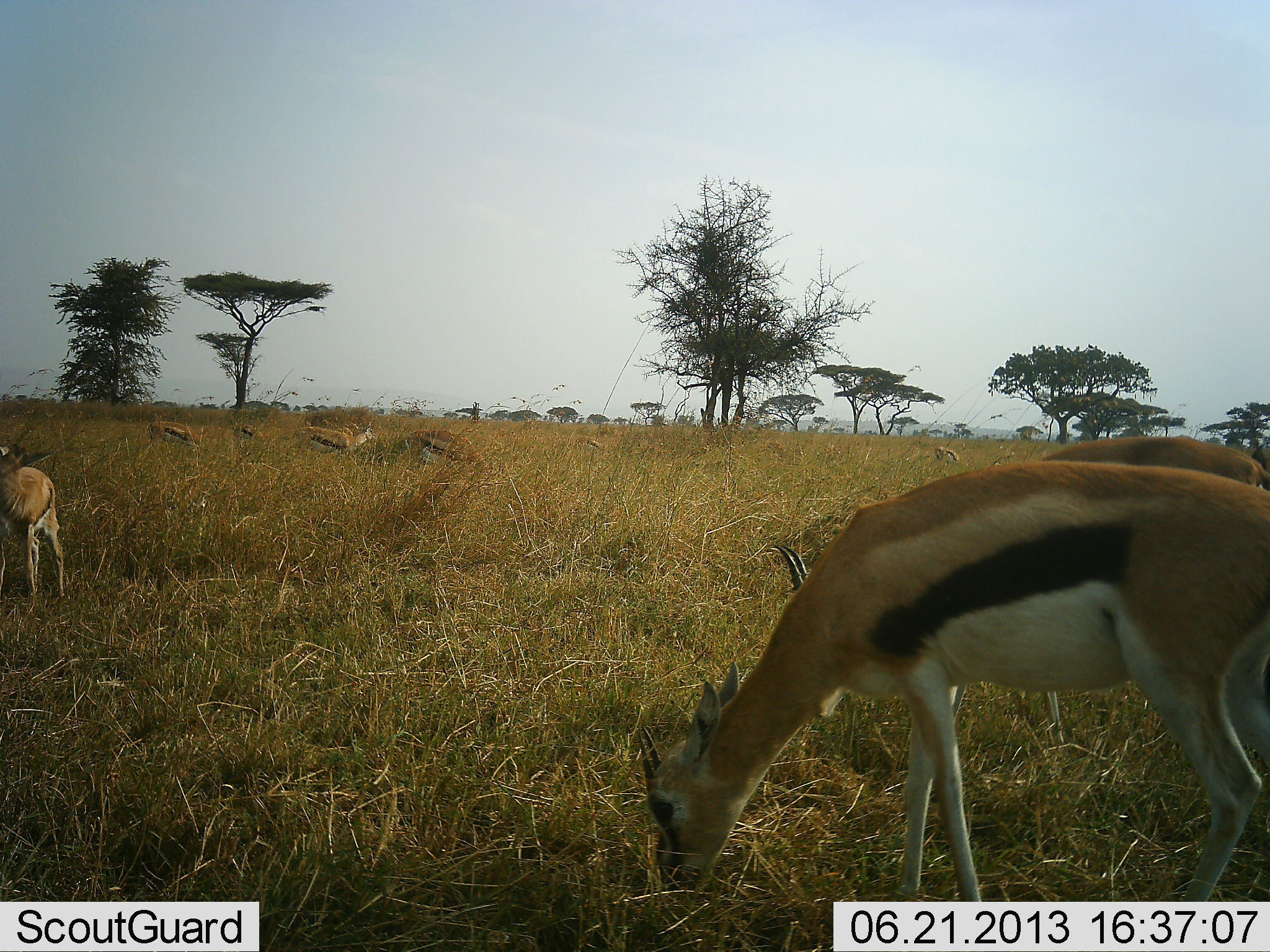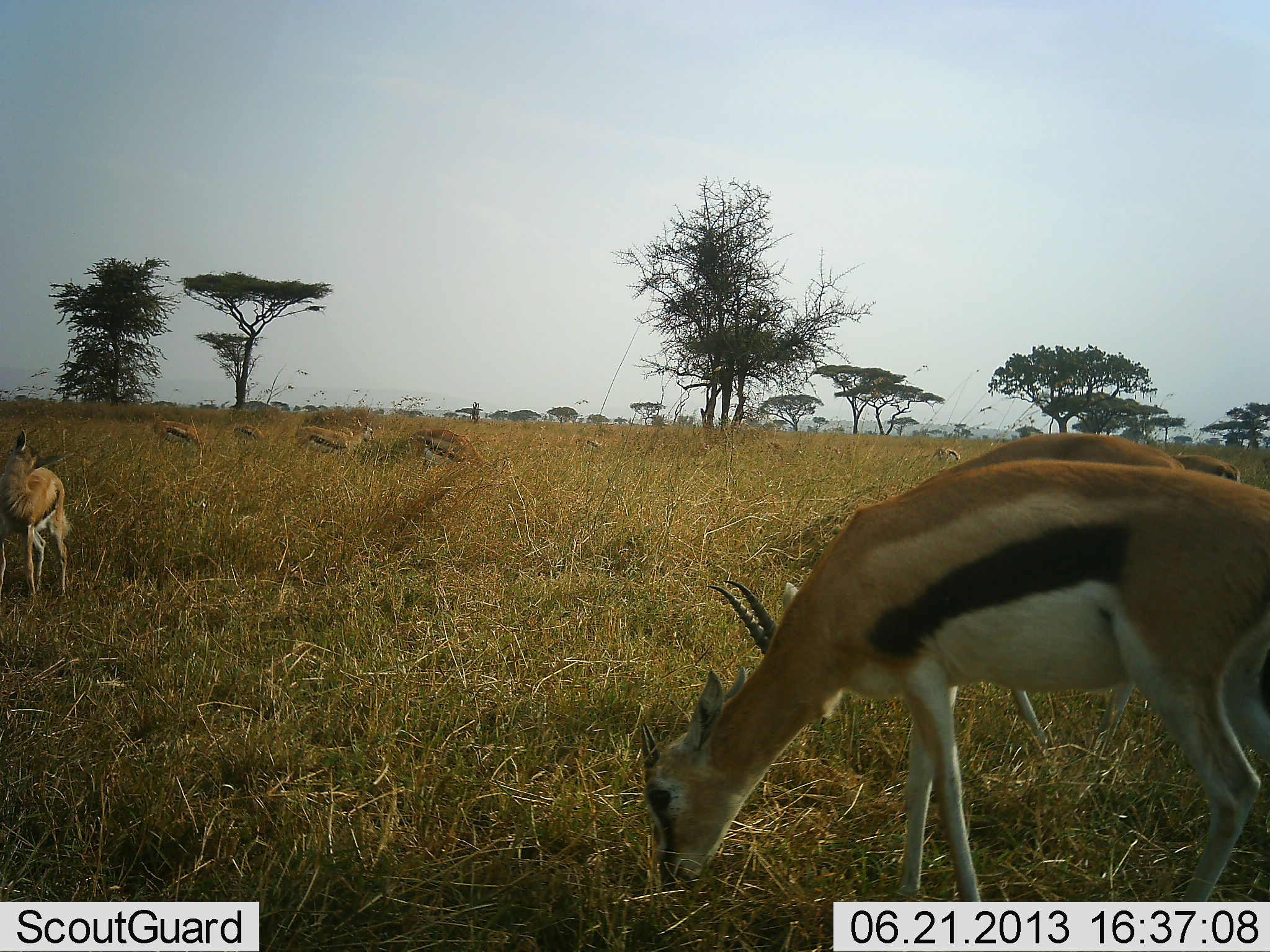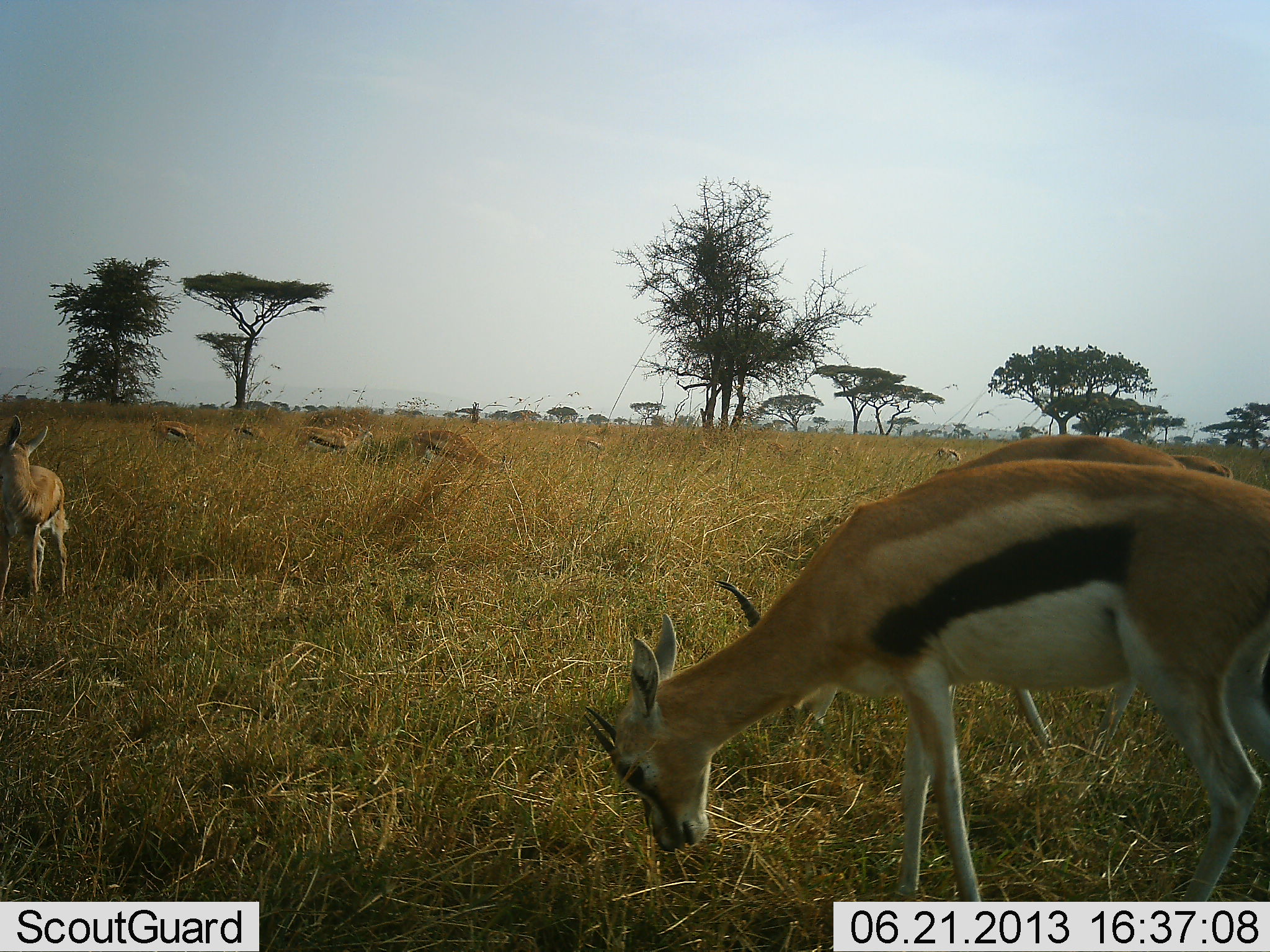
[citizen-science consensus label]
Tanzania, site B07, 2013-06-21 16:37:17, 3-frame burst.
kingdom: Animalia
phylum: Chordata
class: Mammalia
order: Artiodactyla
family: Bovidae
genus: Eudorcas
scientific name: Eudorcas thomsonii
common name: thomson's gazelle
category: gazellethomsons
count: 9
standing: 55%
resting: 9%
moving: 23%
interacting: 0%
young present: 9%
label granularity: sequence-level